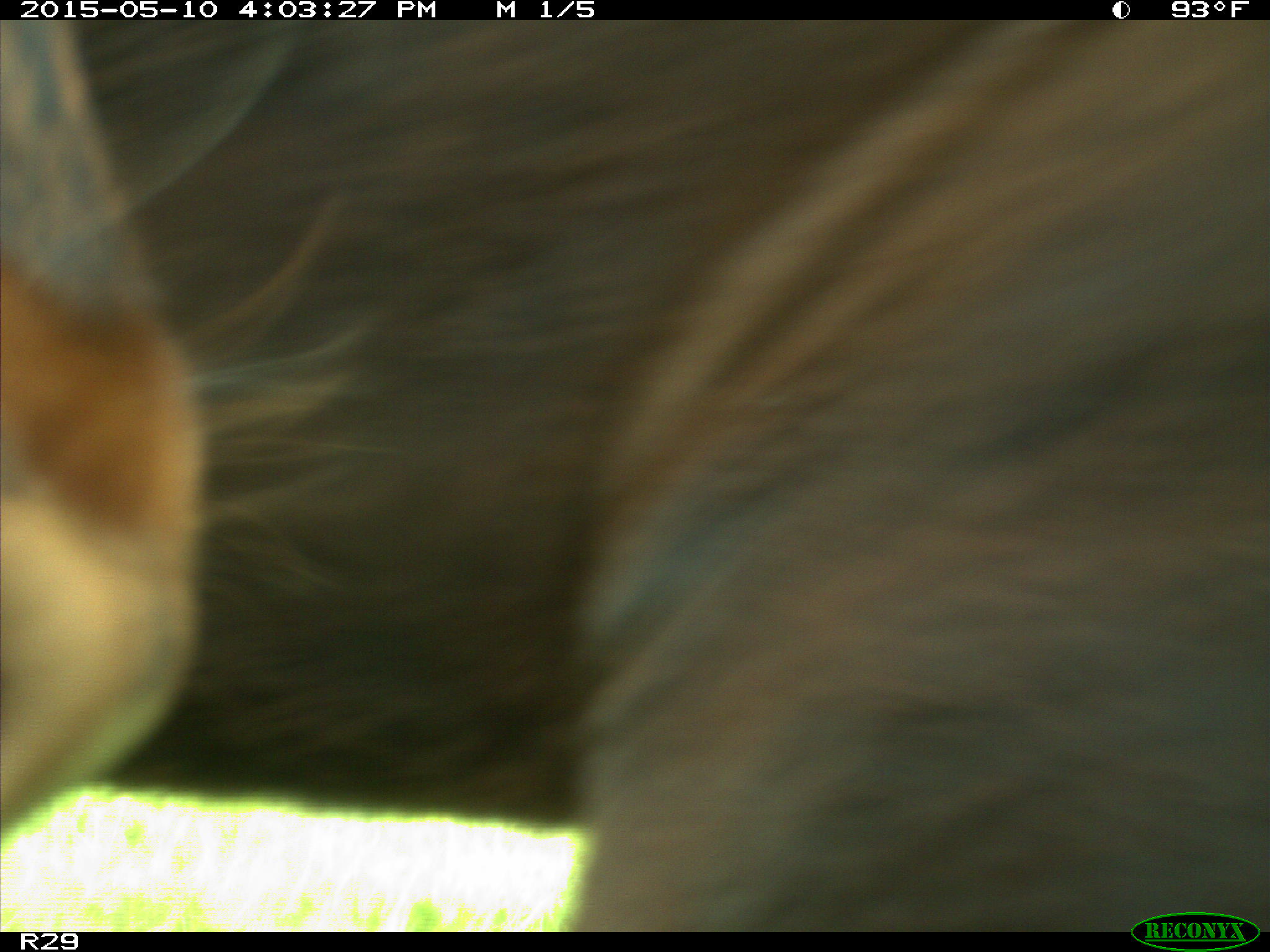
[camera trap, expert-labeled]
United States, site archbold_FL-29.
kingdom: Animalia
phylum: Chordata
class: Mammalia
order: Artiodactyla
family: Bovidae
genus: Bos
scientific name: Bos taurus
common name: domestic cow